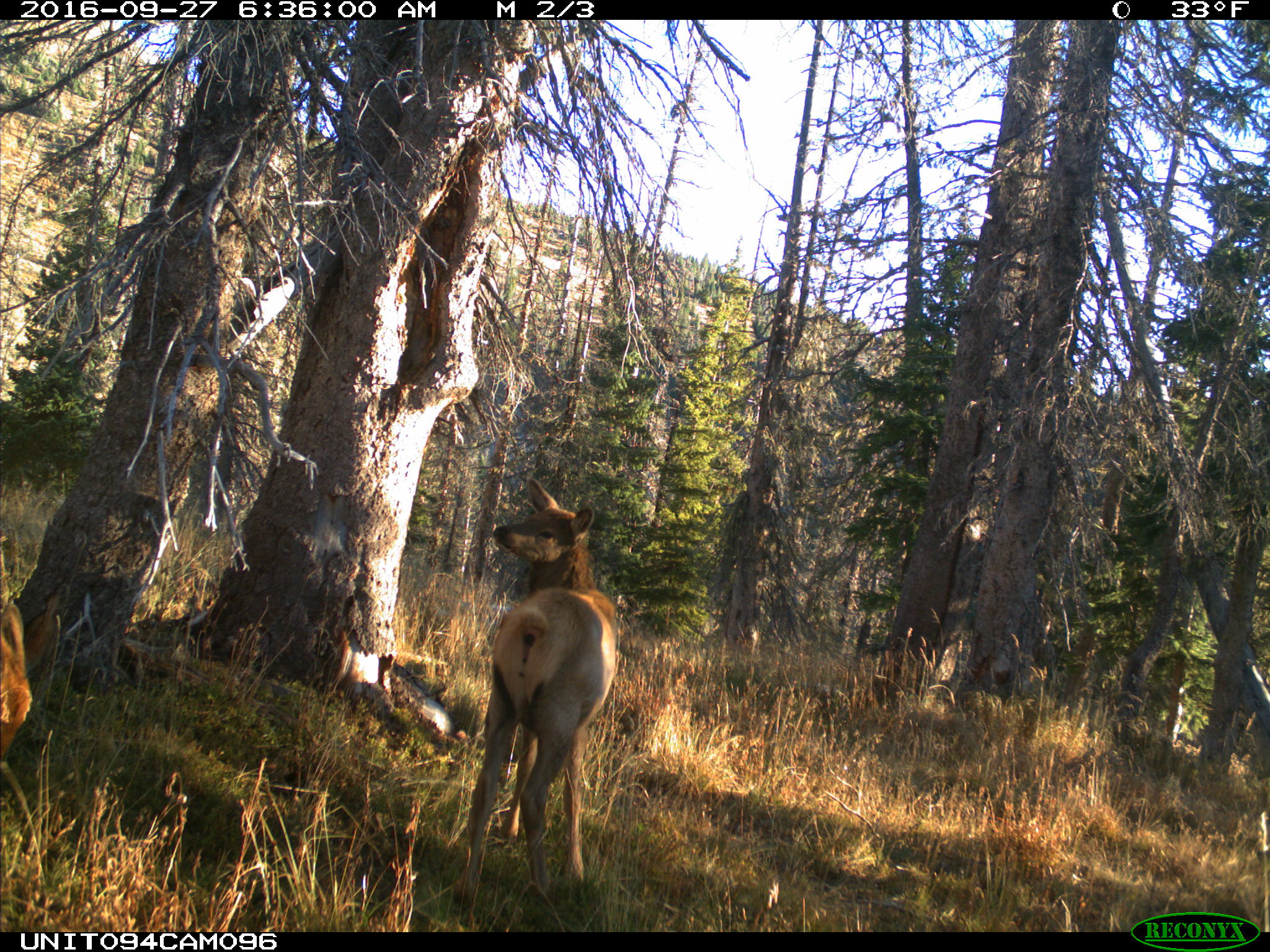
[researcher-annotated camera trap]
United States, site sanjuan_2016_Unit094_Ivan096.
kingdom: Animalia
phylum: Chordata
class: Mammalia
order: Artiodactyla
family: Cervidae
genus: Cervus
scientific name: Cervus elaphus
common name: red deer